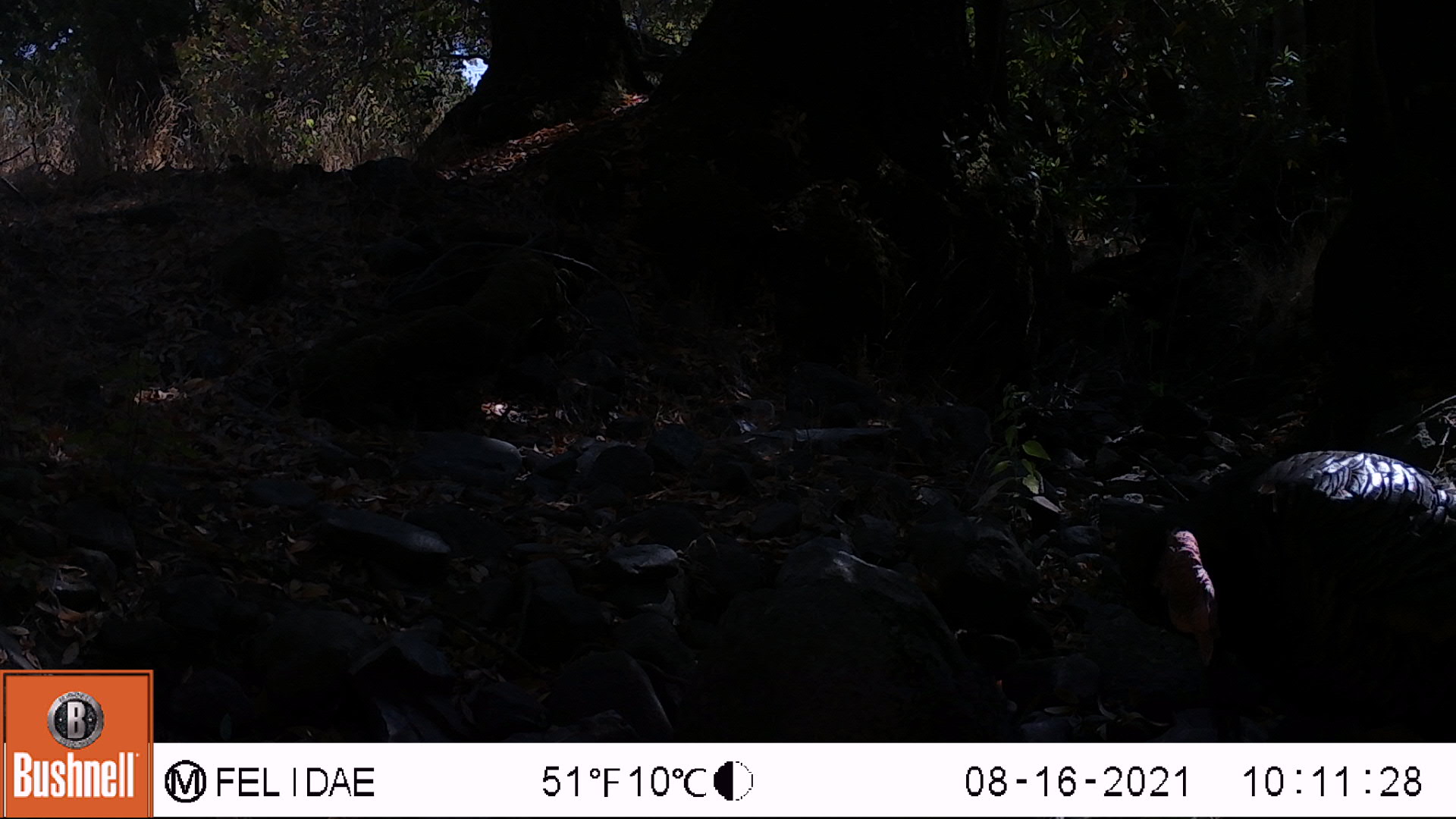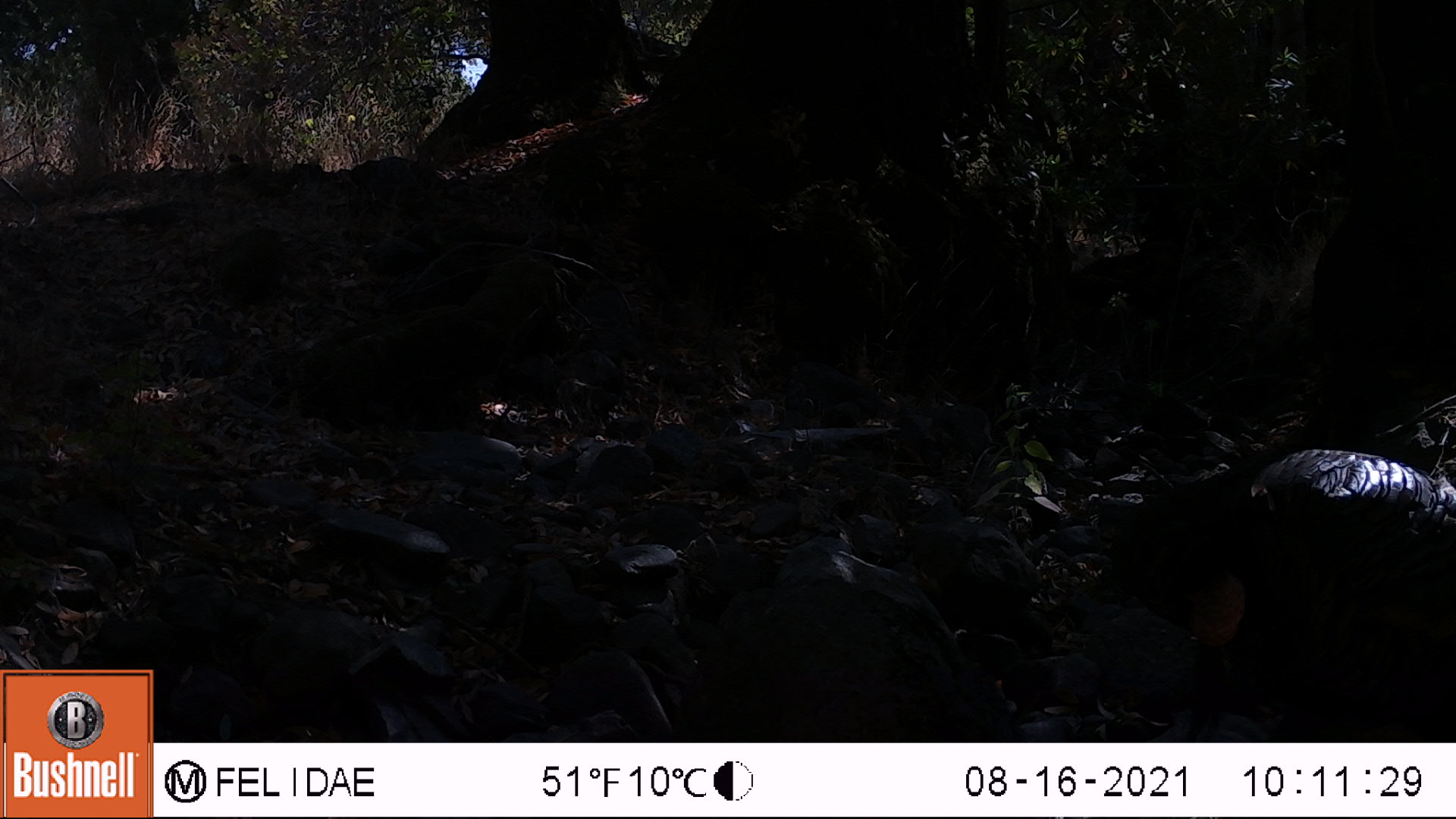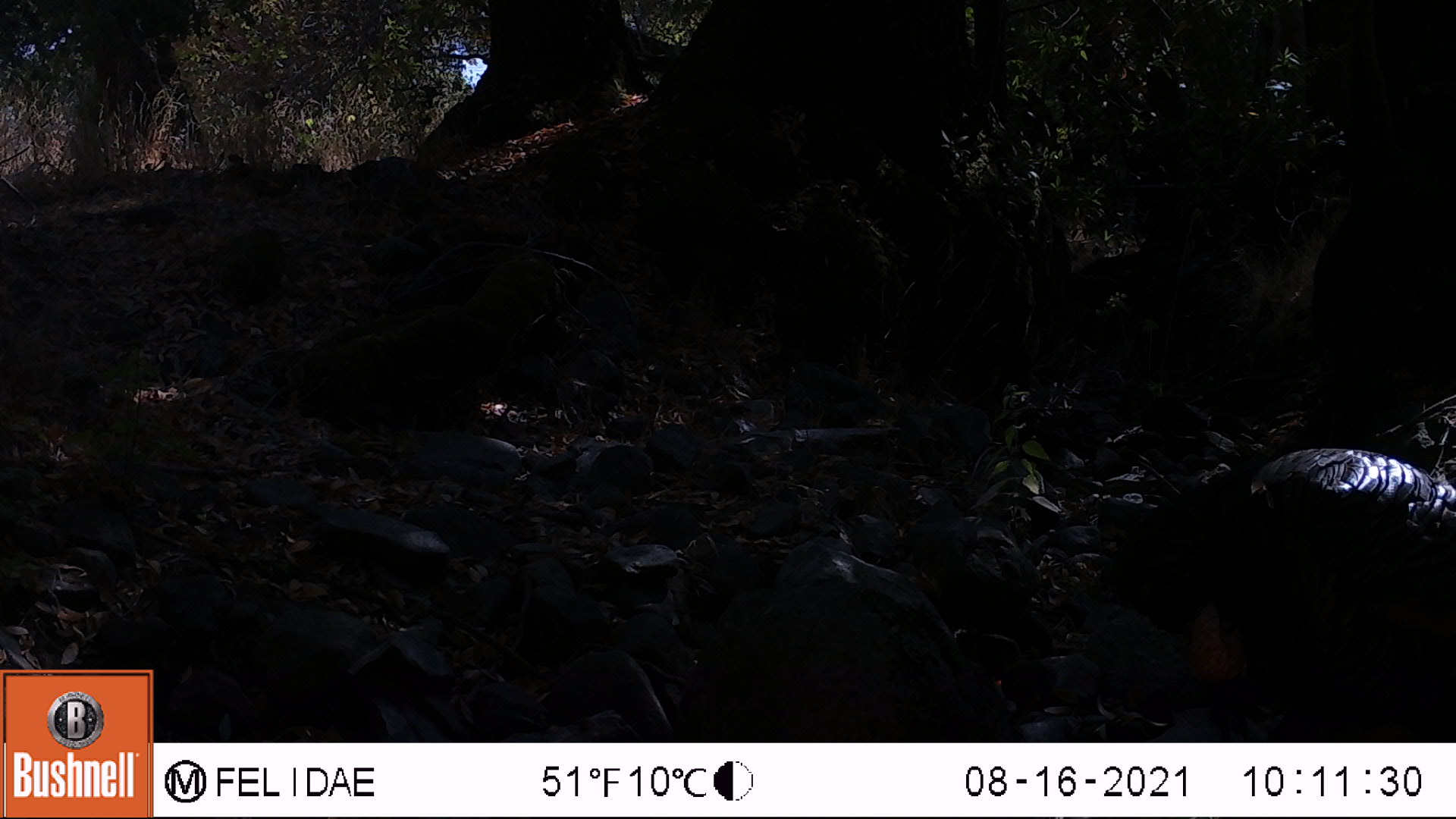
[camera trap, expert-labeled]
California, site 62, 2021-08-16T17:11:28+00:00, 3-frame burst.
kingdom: Animalia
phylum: Chordata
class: Aves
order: Galliformes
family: Phasianidae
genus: Meleagris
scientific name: Meleagris gallopavo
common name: turkey